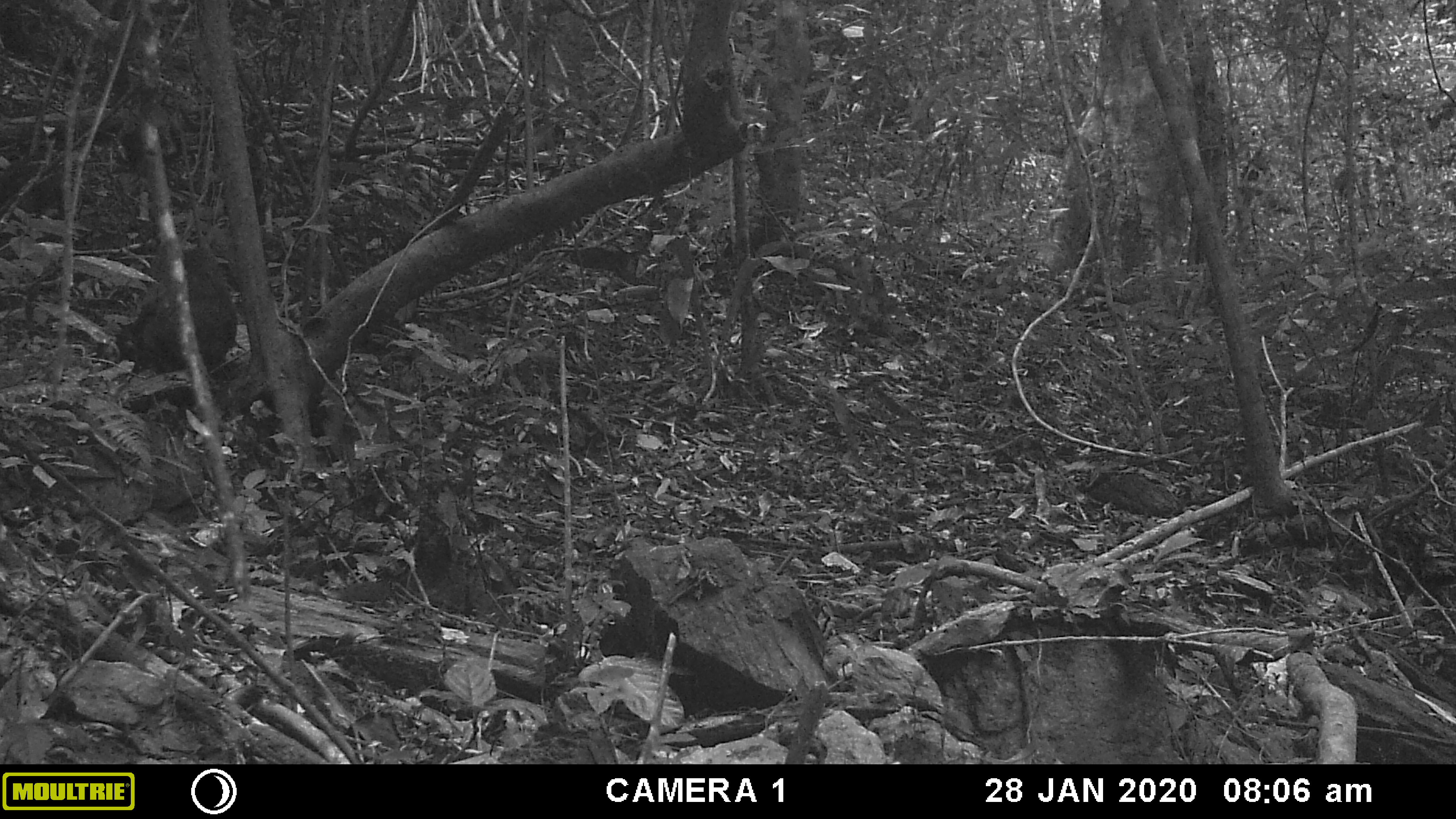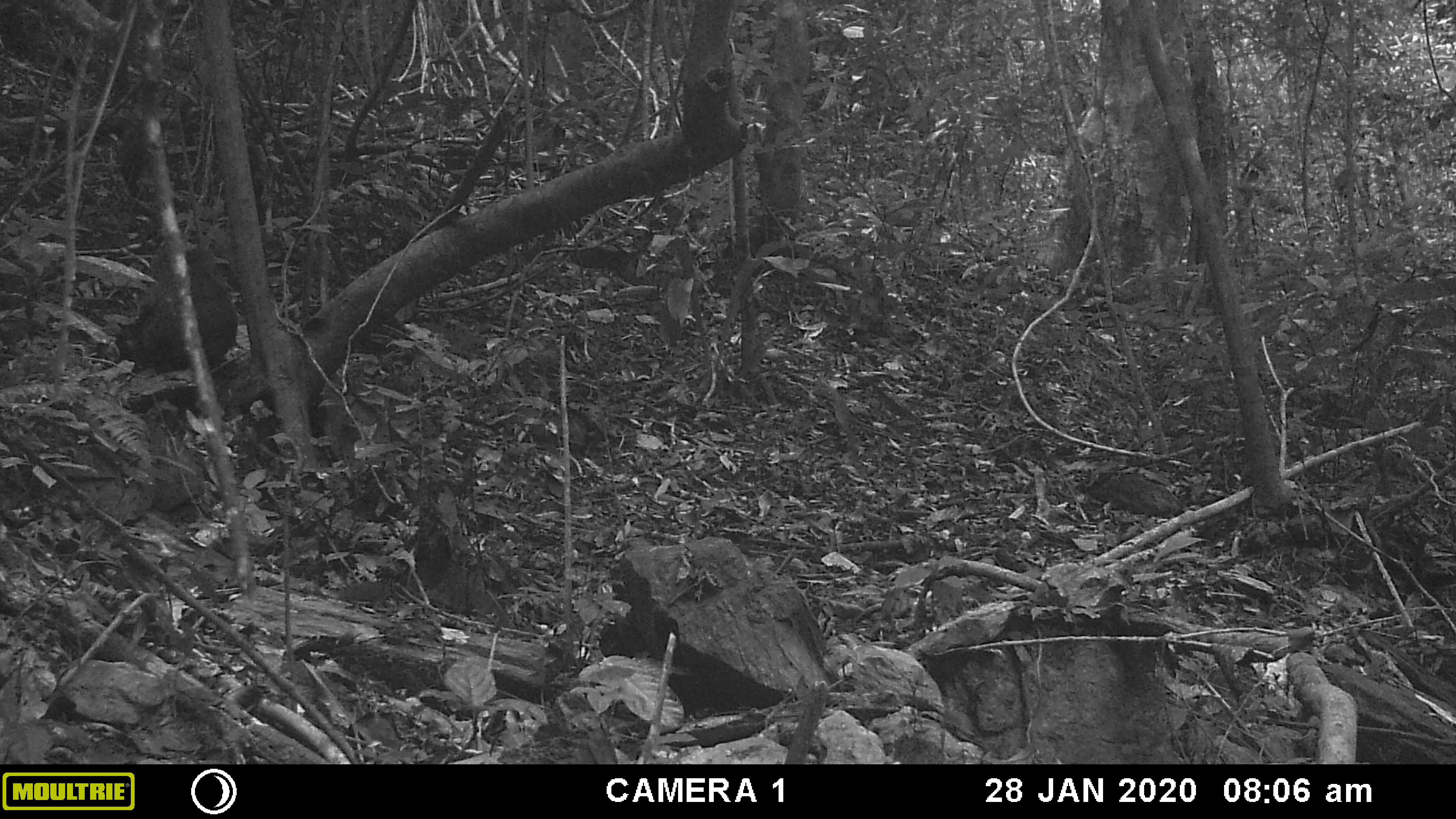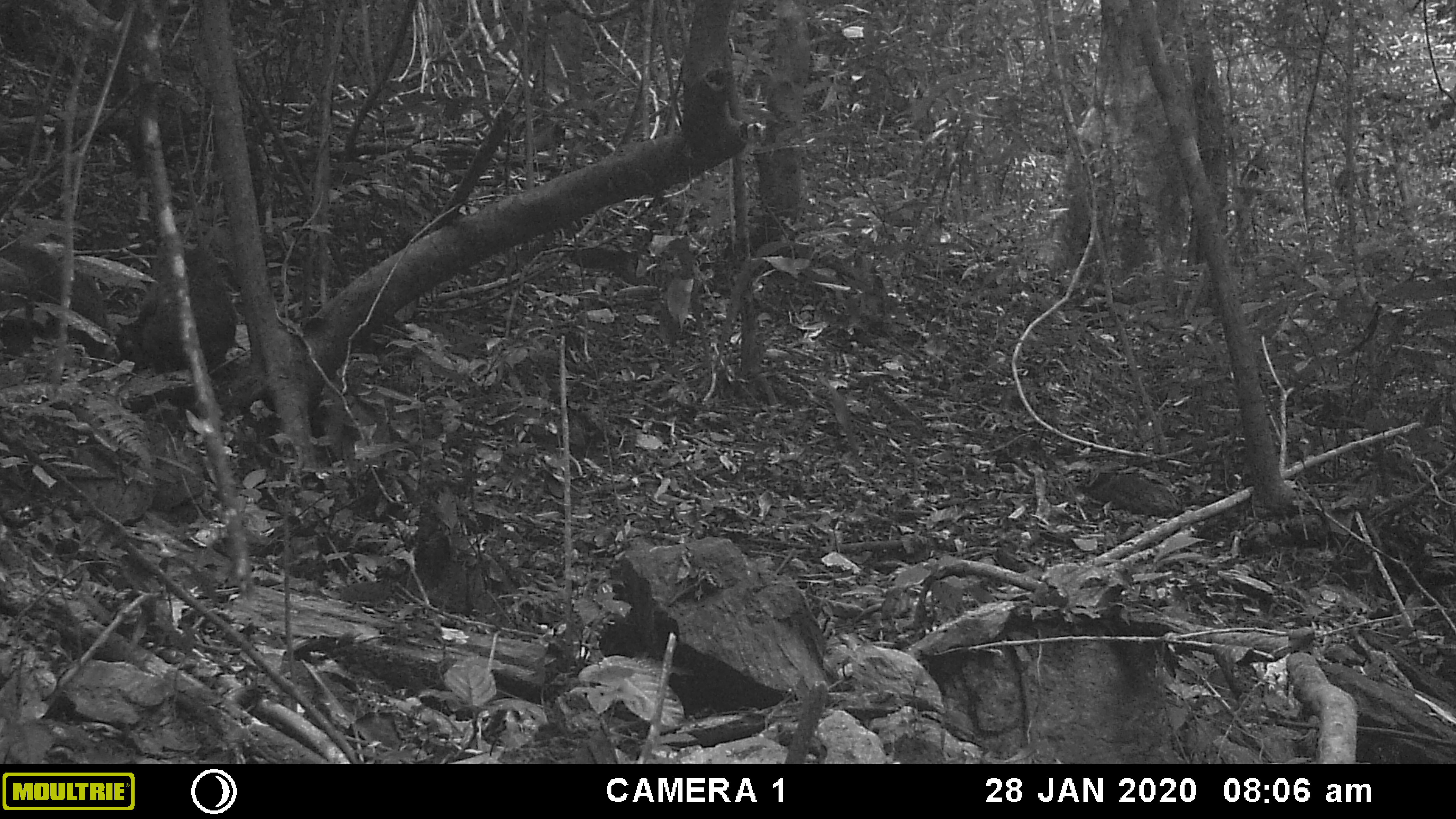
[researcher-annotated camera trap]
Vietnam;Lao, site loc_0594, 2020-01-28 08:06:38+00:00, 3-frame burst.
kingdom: Animalia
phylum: Chordata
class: Mammalia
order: Primates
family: Cercopithecidae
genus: Macaca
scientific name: Macaca arctoides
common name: stump-tailed macaque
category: stump tailed macaque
Stump tailed macaque (stump-tailed macaque) (Macaca arctoides). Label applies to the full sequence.